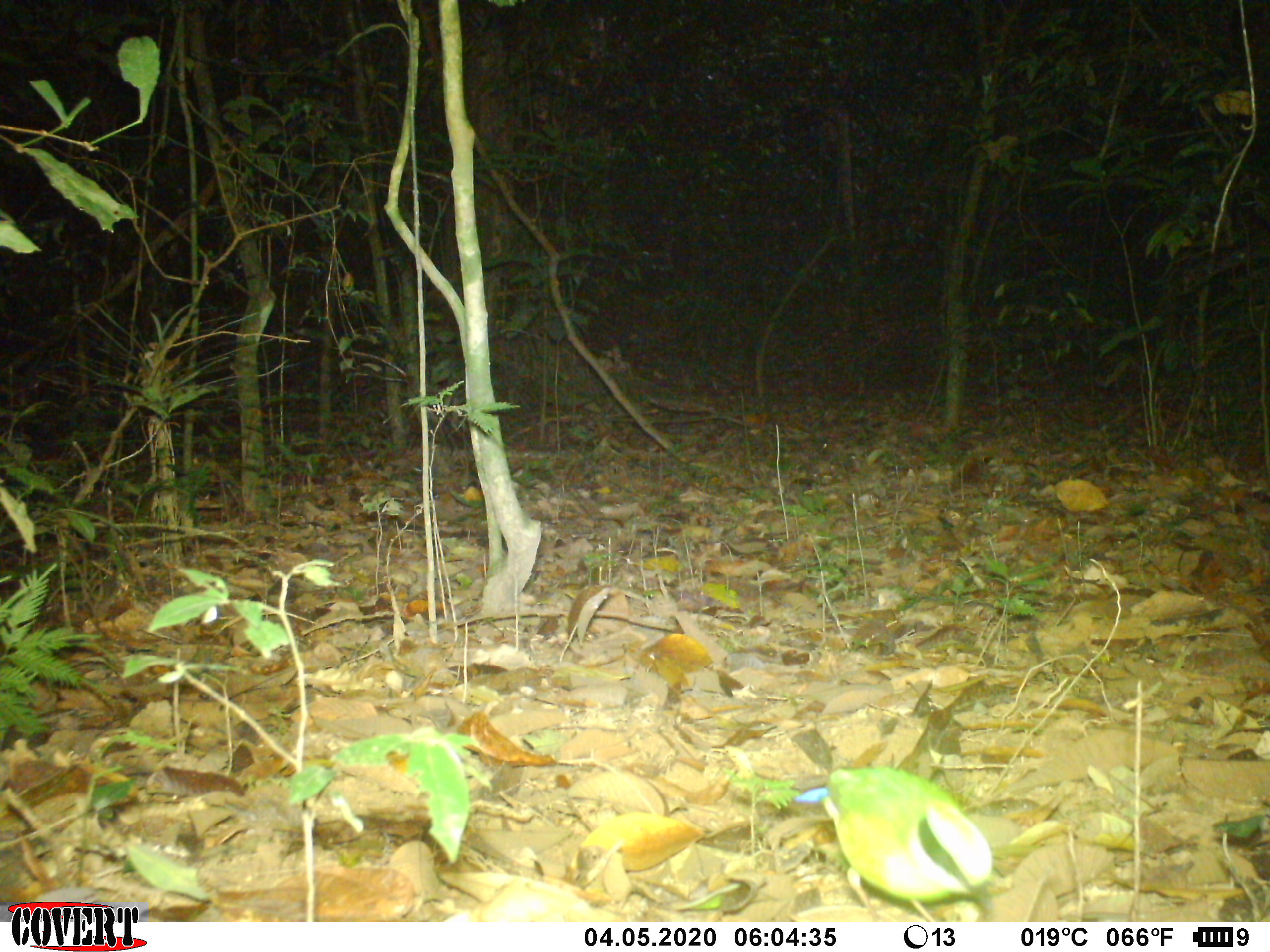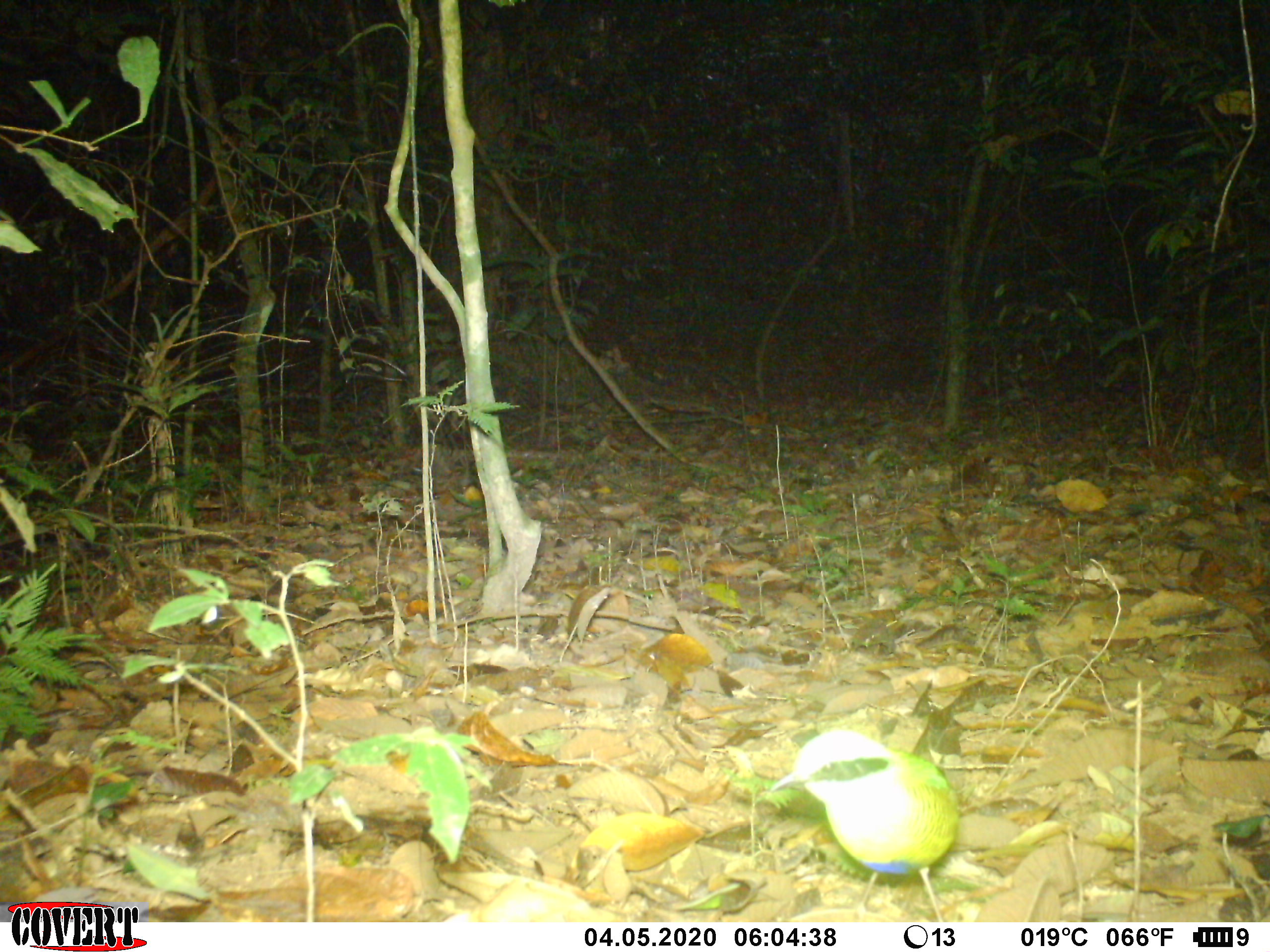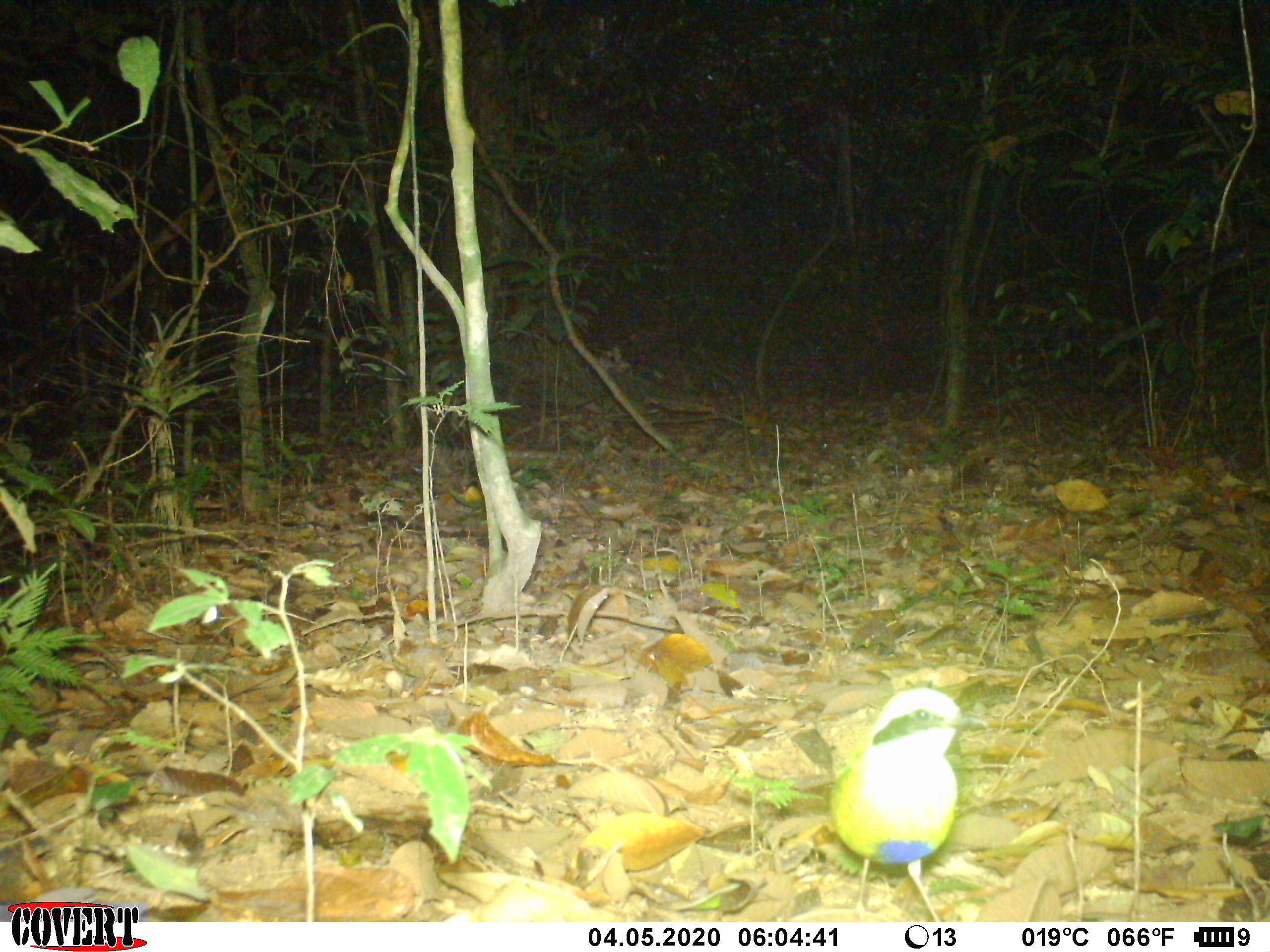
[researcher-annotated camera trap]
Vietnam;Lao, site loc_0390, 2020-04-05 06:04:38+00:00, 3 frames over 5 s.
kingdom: Animalia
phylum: Chordata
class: Aves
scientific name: Aves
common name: bird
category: unidentified bird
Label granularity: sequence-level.